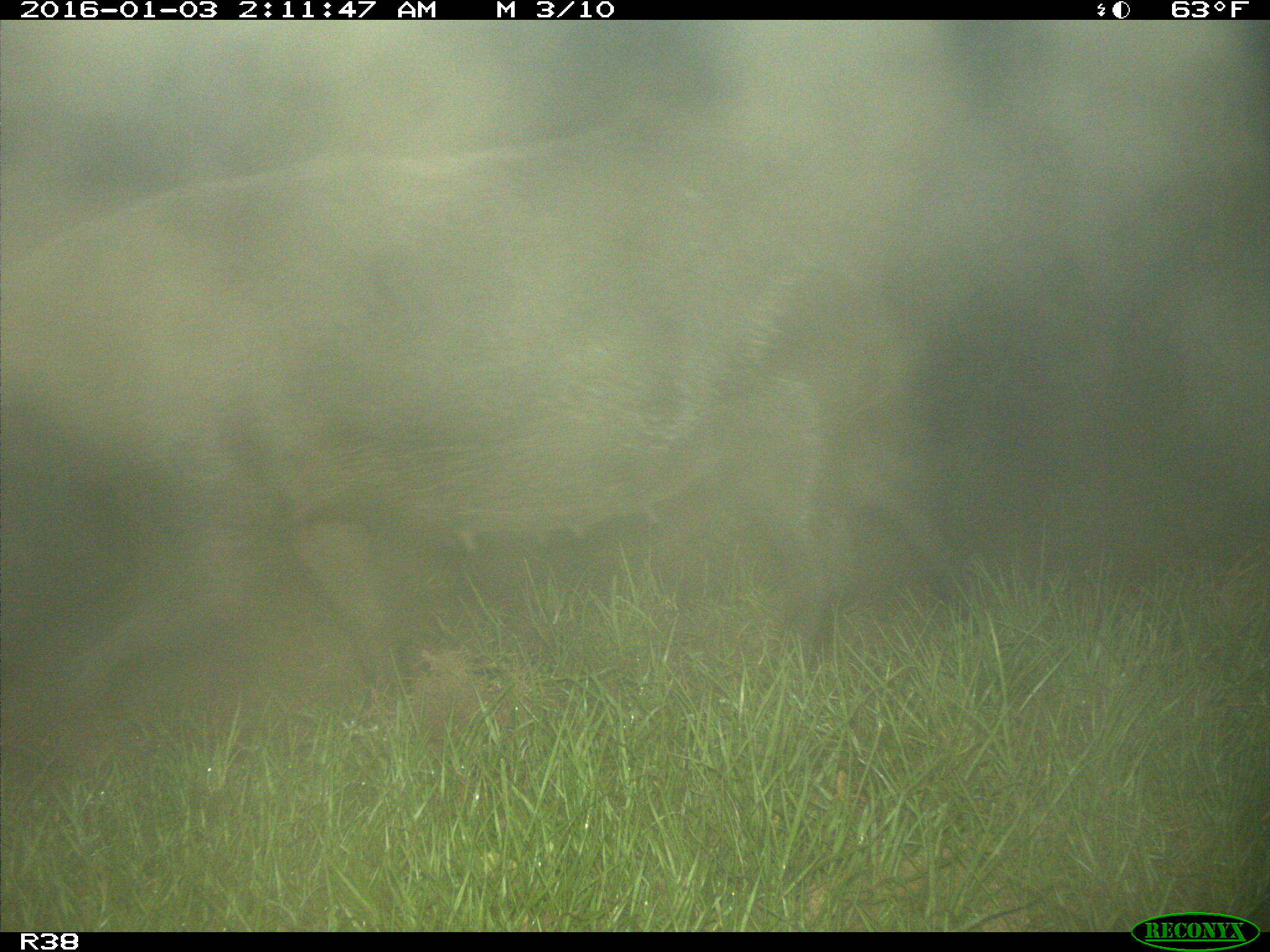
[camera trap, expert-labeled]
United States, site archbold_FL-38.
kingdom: Animalia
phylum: Chordata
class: Mammalia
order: Artiodactyla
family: Suidae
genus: Sus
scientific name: Sus scrofa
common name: wild boar